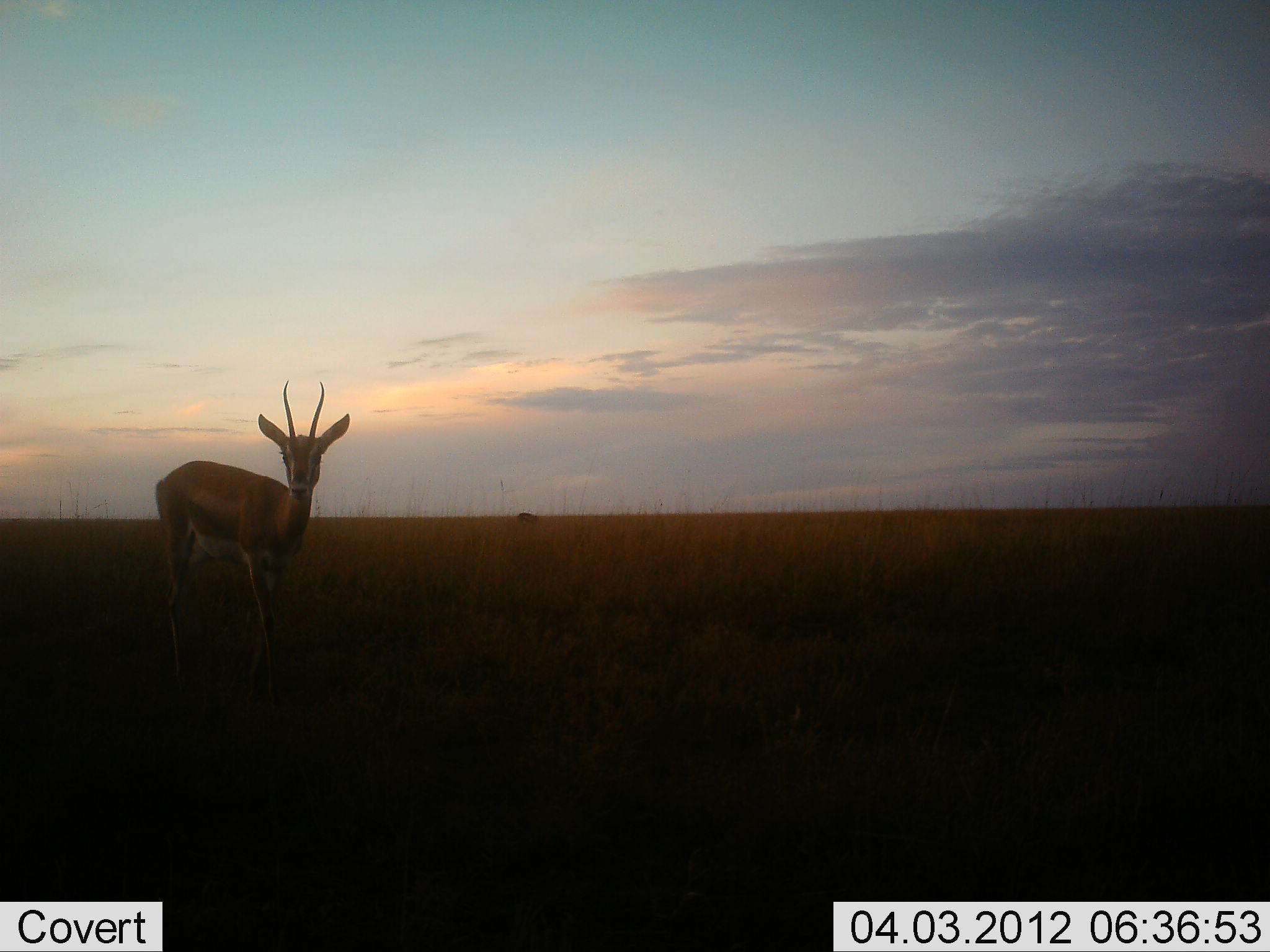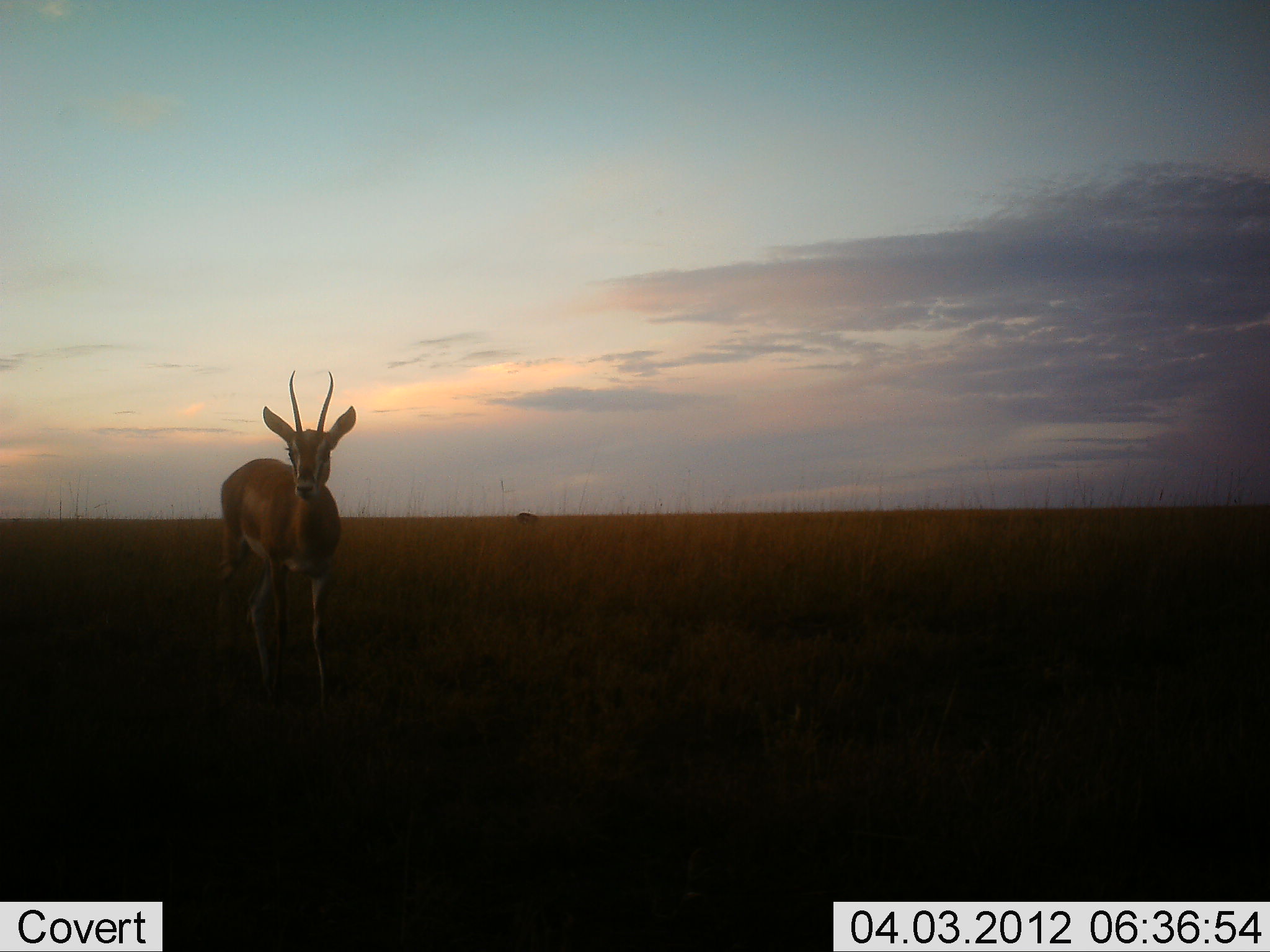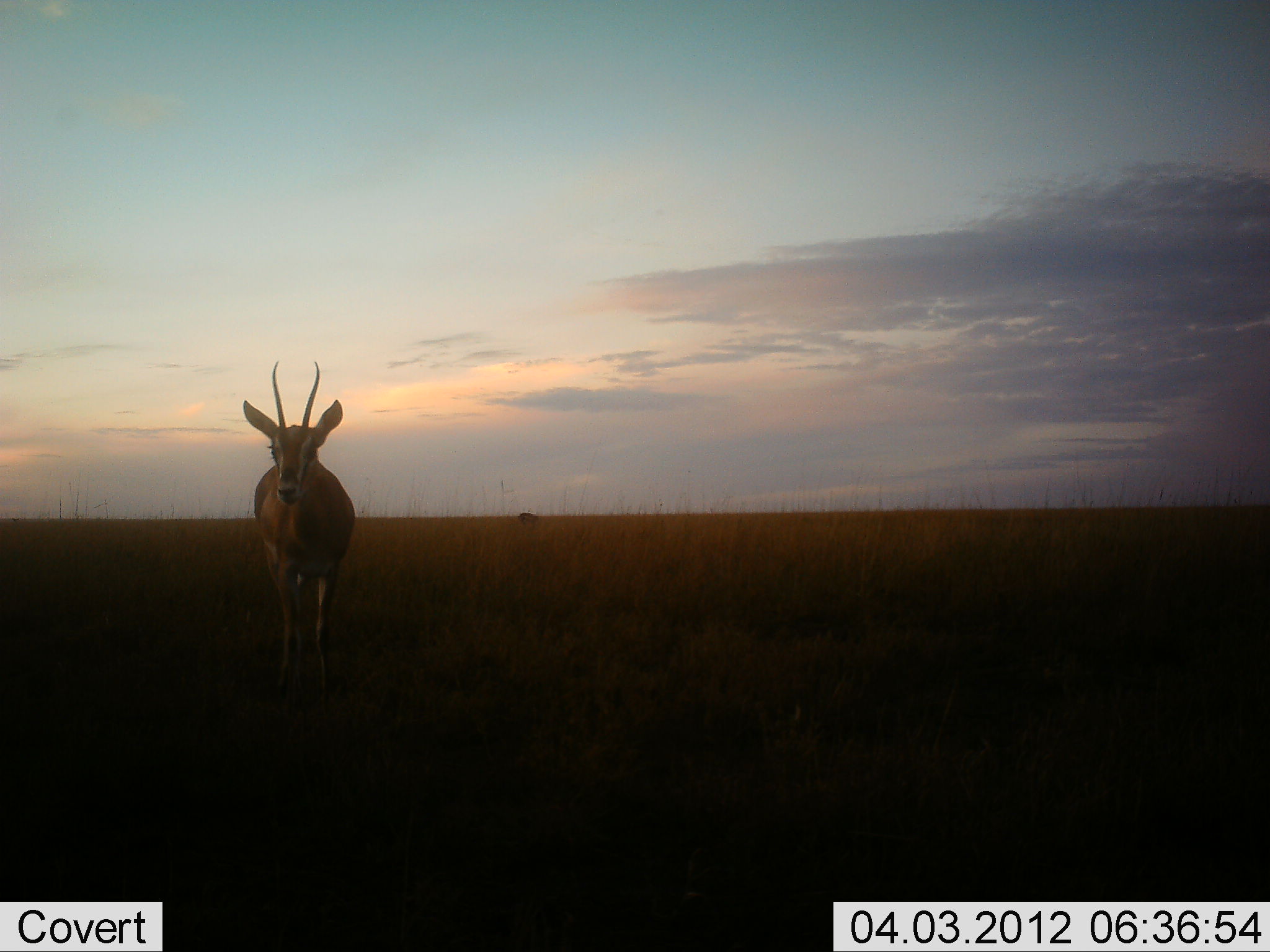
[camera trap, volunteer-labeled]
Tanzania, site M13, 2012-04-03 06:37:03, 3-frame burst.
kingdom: Animalia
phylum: Chordata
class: Mammalia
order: Artiodactyla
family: Bovidae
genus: Nanger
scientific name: Nanger granti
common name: grant's gazelle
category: gazellegrants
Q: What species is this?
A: Gazellegrants (grant's gazelle) (Nanger granti).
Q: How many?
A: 1.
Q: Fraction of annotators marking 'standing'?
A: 62%.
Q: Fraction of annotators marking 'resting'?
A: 0%.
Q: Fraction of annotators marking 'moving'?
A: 31%.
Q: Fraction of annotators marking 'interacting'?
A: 6%.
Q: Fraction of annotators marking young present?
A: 0%.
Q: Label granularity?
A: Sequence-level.